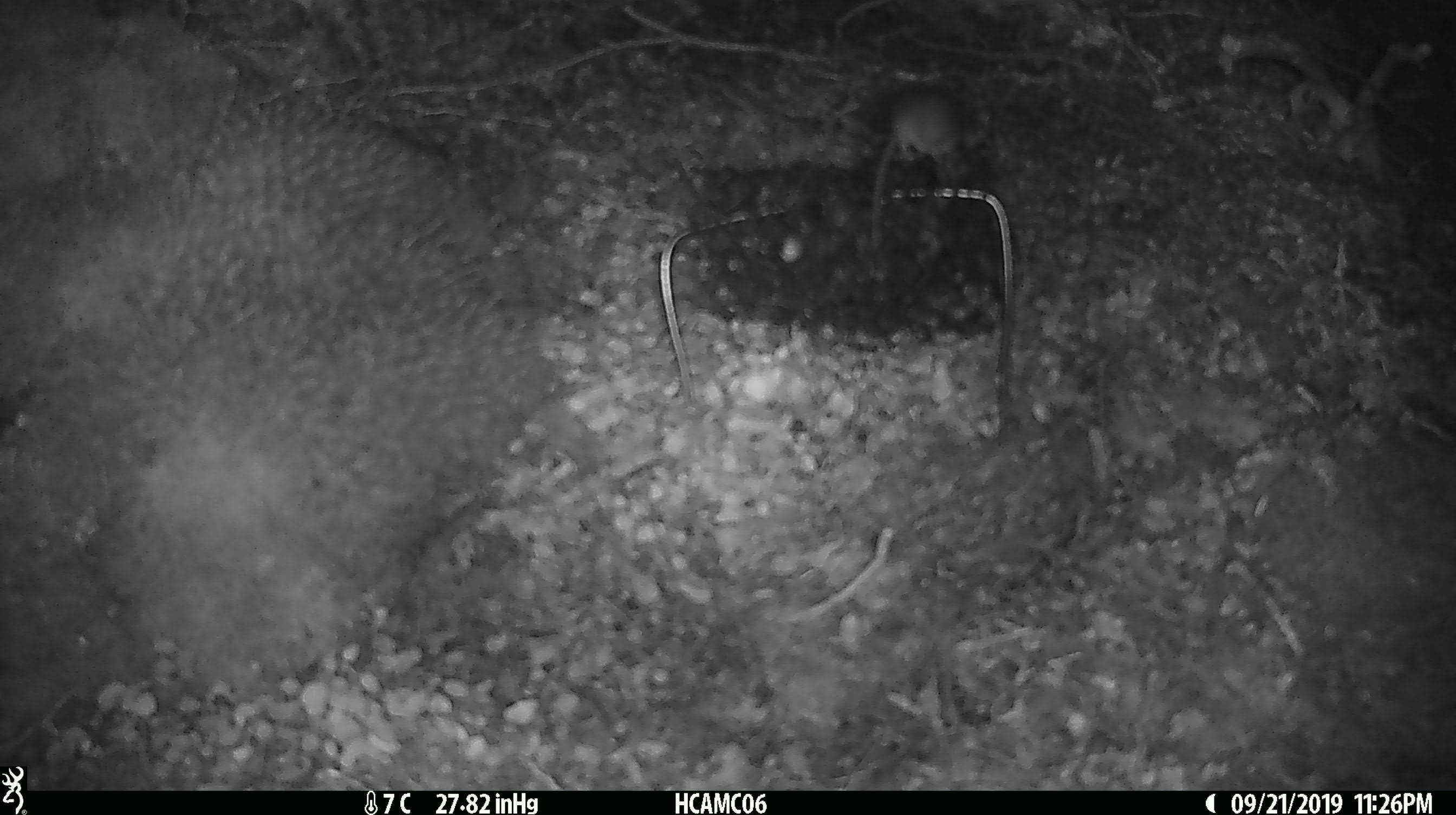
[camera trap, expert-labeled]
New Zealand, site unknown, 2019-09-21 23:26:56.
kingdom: Animalia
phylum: Chordata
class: Mammalia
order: Rodentia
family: Muridae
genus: Mus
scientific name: Mus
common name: mouse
Mouse (Mus).